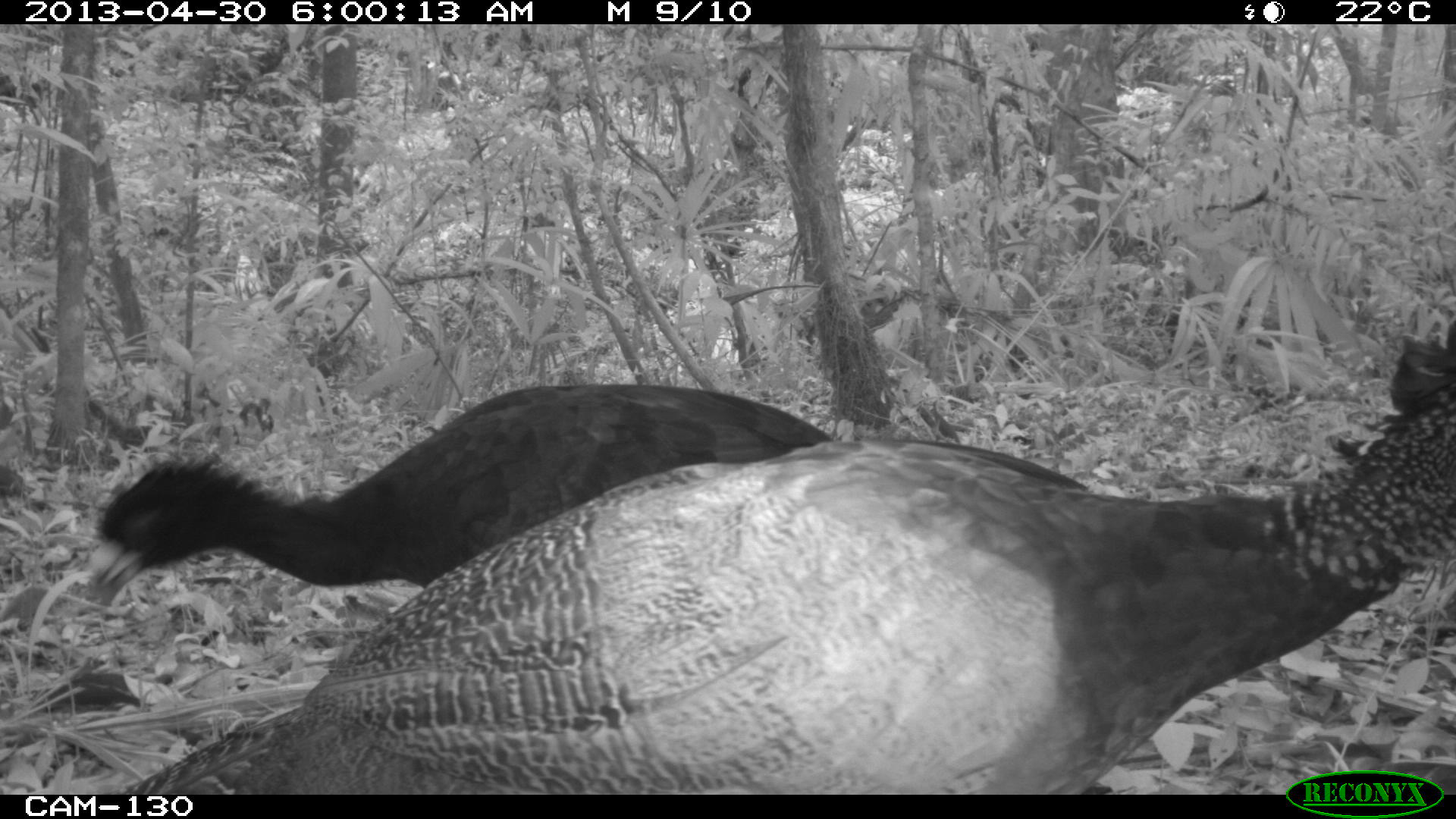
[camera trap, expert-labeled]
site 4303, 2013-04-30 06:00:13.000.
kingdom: Animalia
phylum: Chordata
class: Aves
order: Galliformes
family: Cracidae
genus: Crax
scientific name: Crax rubra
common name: great curassow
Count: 3.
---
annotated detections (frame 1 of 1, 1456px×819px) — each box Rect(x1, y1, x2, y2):
crax rubra: Rect(125, 318, 1453, 790); Rect(93, 382, 833, 588)